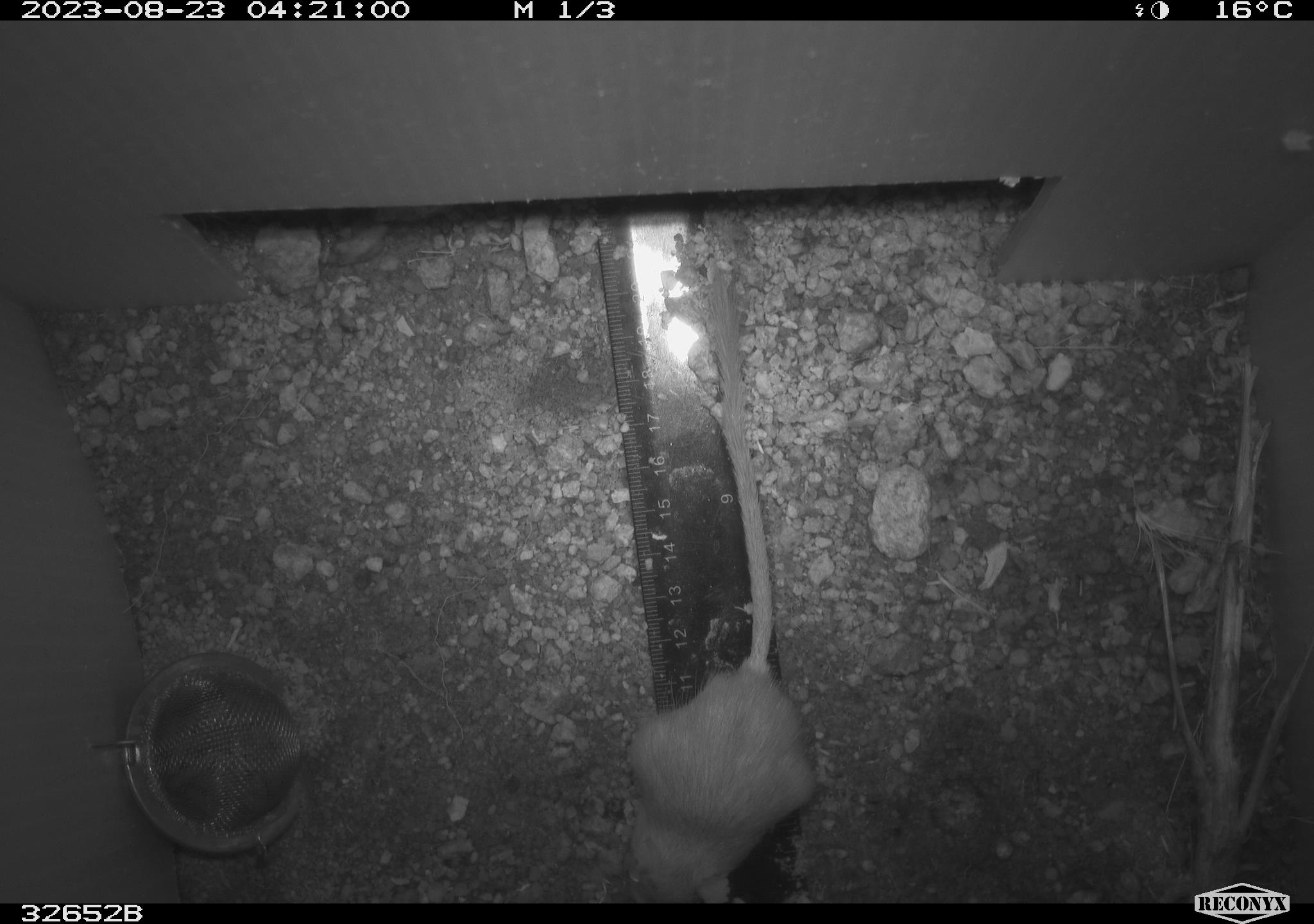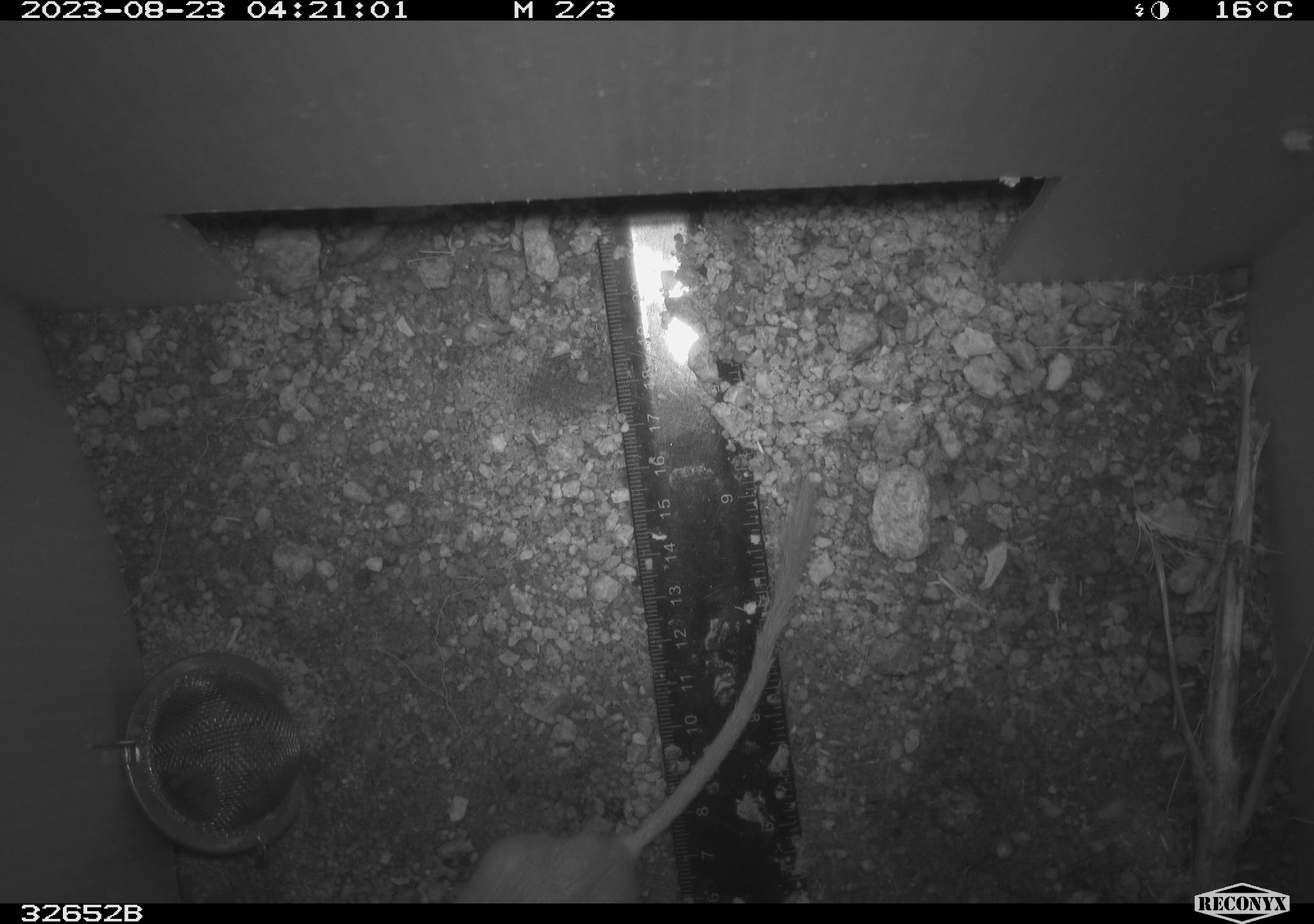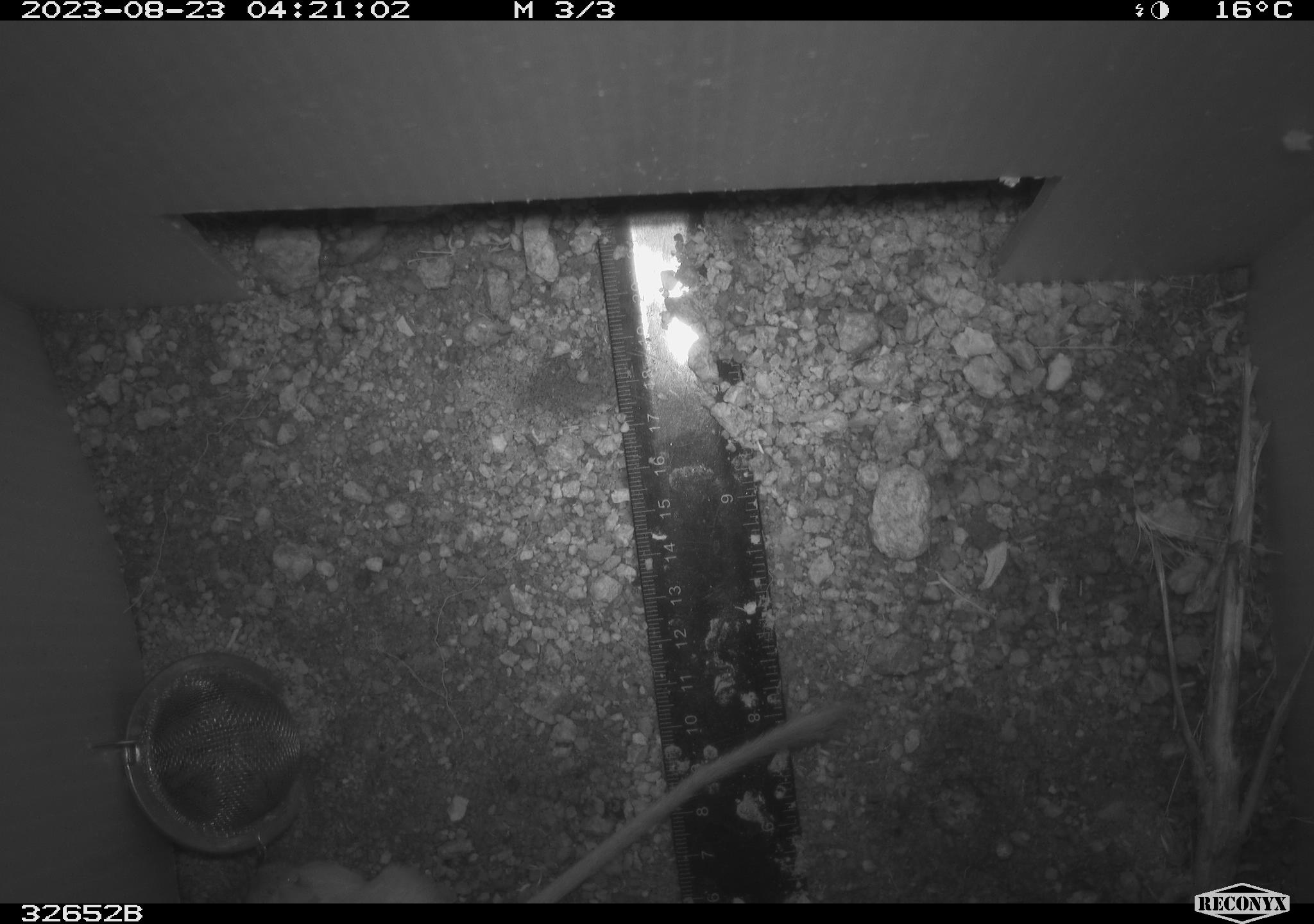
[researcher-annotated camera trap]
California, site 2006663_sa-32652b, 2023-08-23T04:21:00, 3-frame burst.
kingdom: Animalia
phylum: Chordata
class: Mammalia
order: Rodentia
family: Heteromyidae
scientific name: Heteromyidae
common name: kangaroo rats and pocket mice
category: heteromyidae family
Heteromyidae family (kangaroo rats and pocket mice) (Heteromyidae).